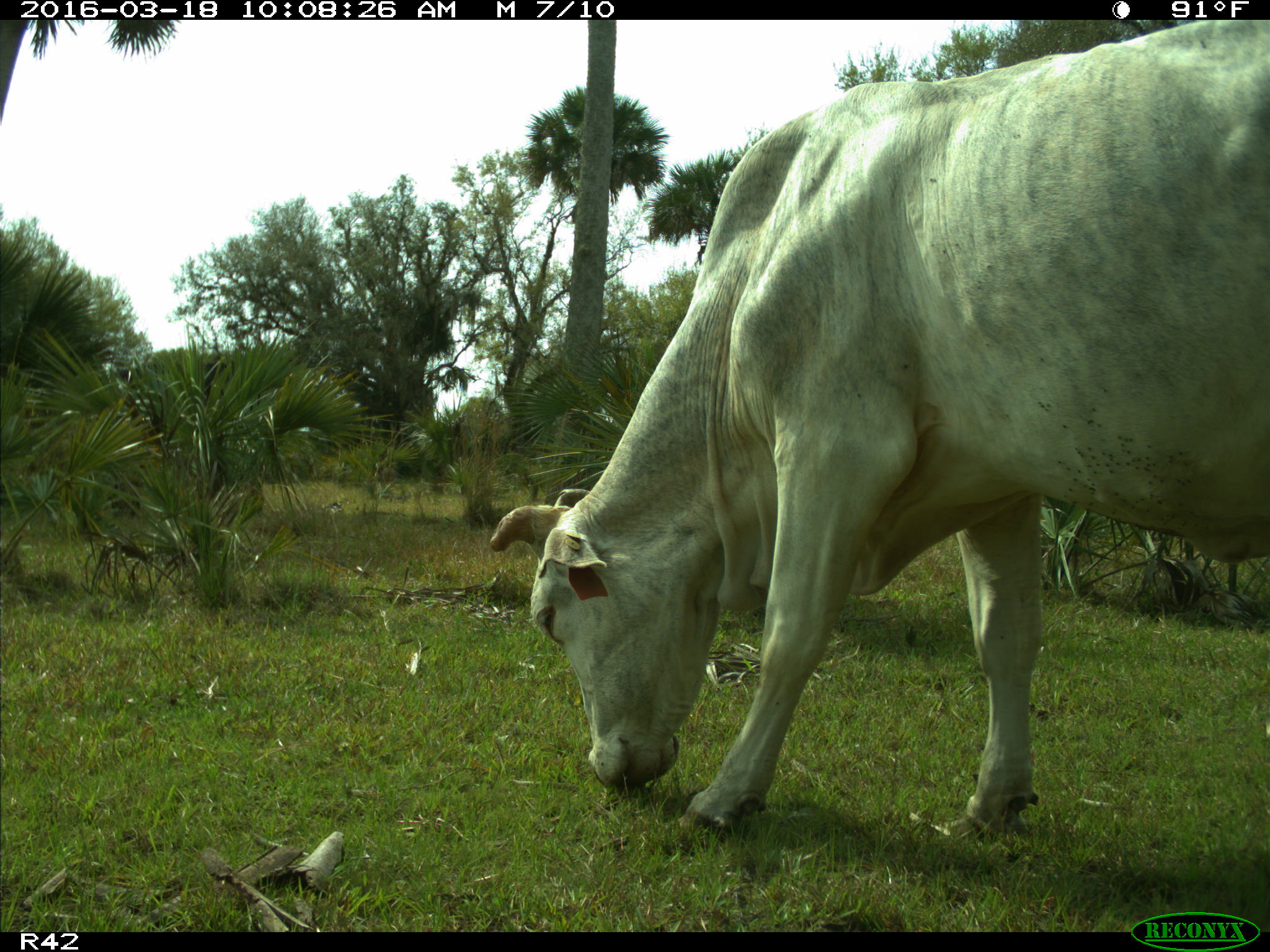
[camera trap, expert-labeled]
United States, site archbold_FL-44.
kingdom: Animalia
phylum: Chordata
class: Mammalia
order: Artiodactyla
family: Bovidae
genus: Bos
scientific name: Bos taurus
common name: domestic cow